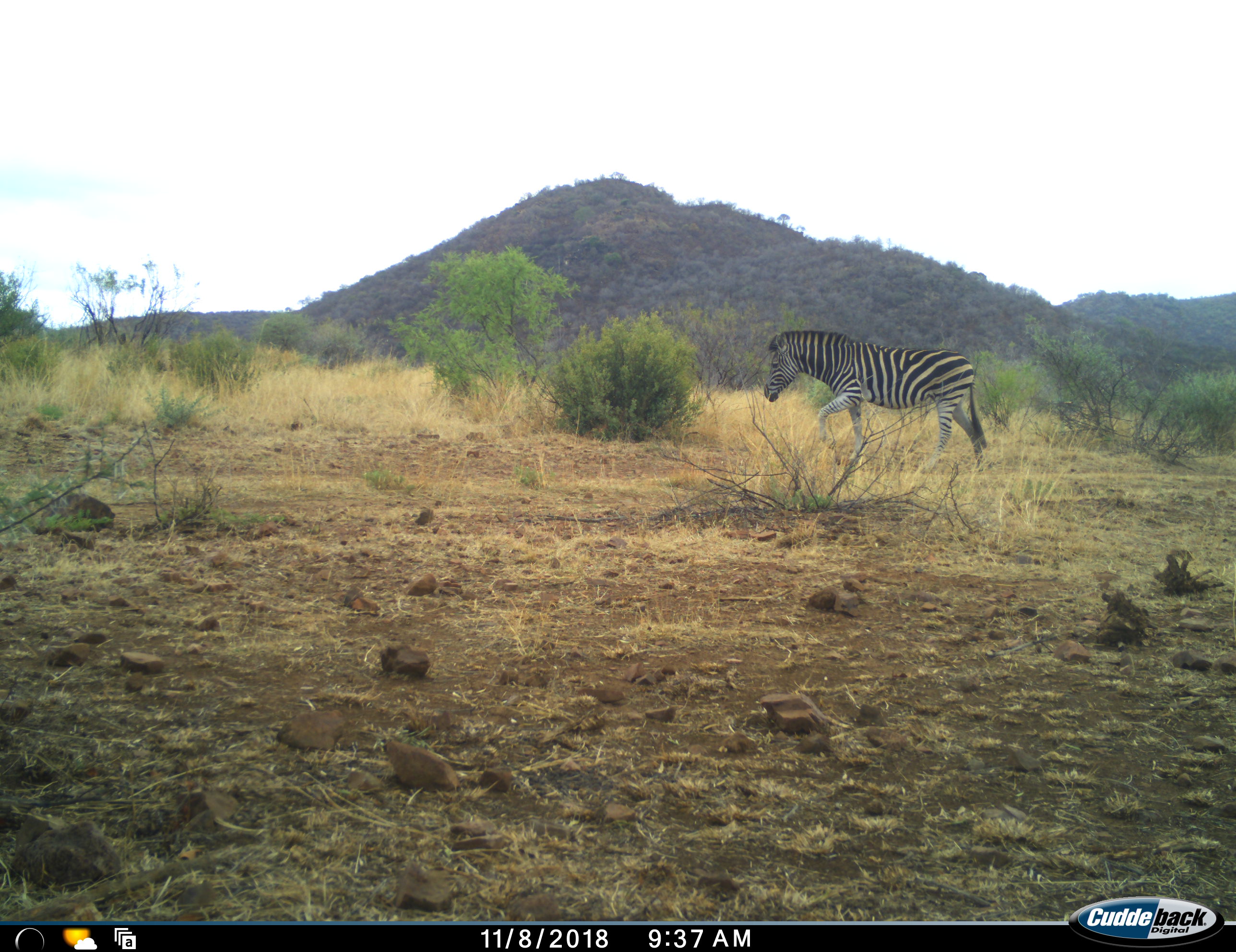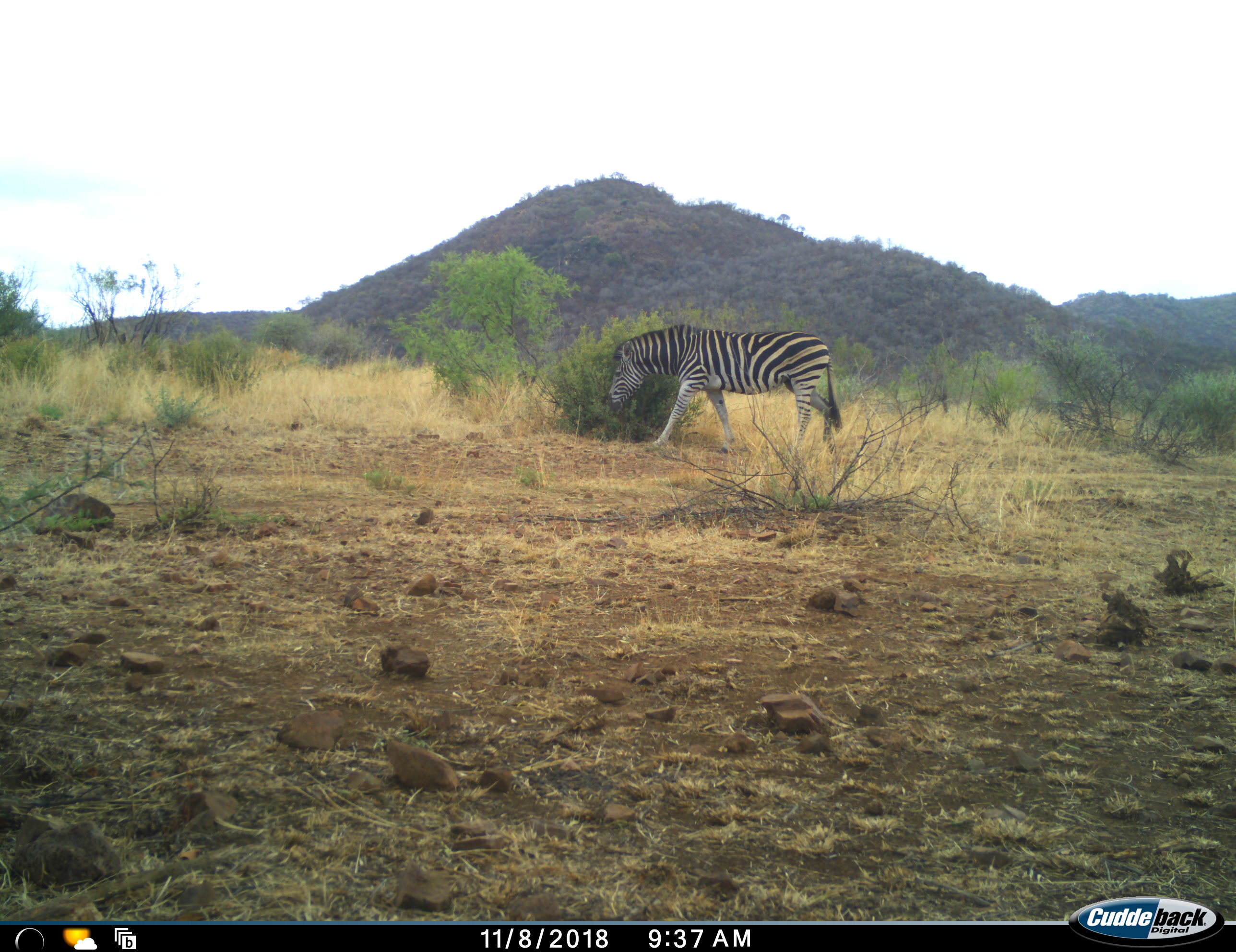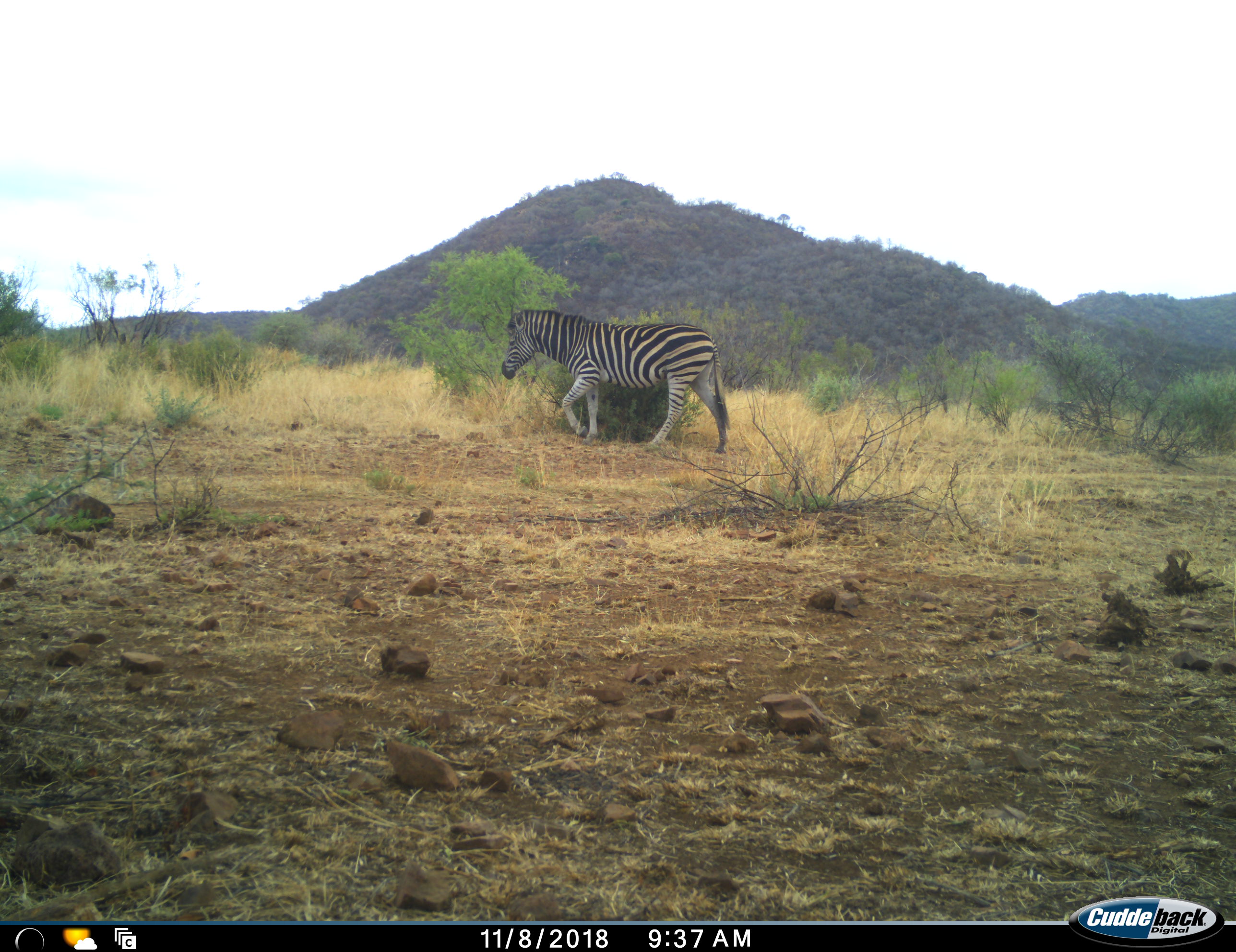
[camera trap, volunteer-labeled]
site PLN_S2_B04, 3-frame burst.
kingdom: Animalia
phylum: Chordata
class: Mammalia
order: Perissodactyla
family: Equidae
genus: Equus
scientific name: Equus quagga burchellii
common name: burchell's zebra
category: zebraburchells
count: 1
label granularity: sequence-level